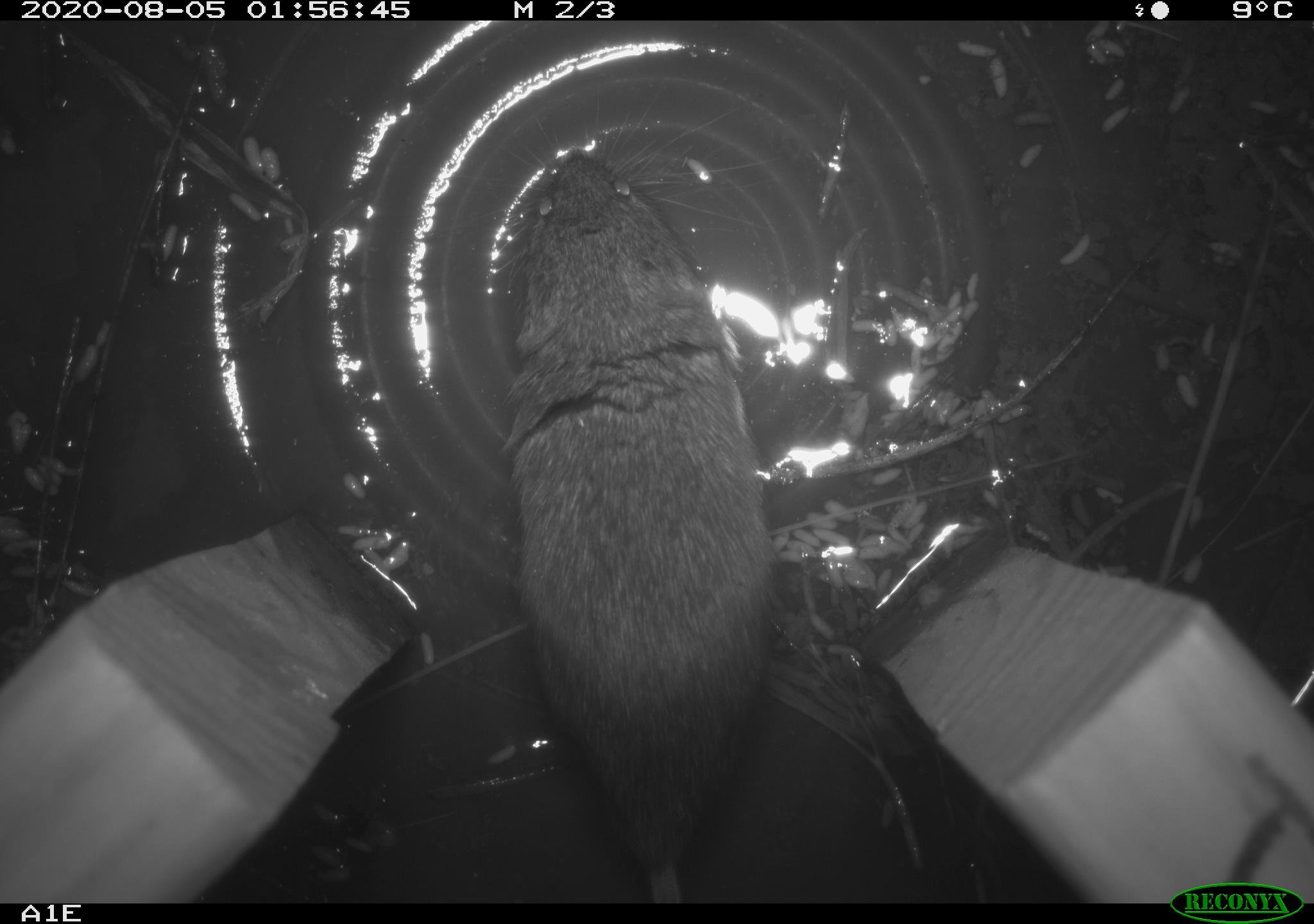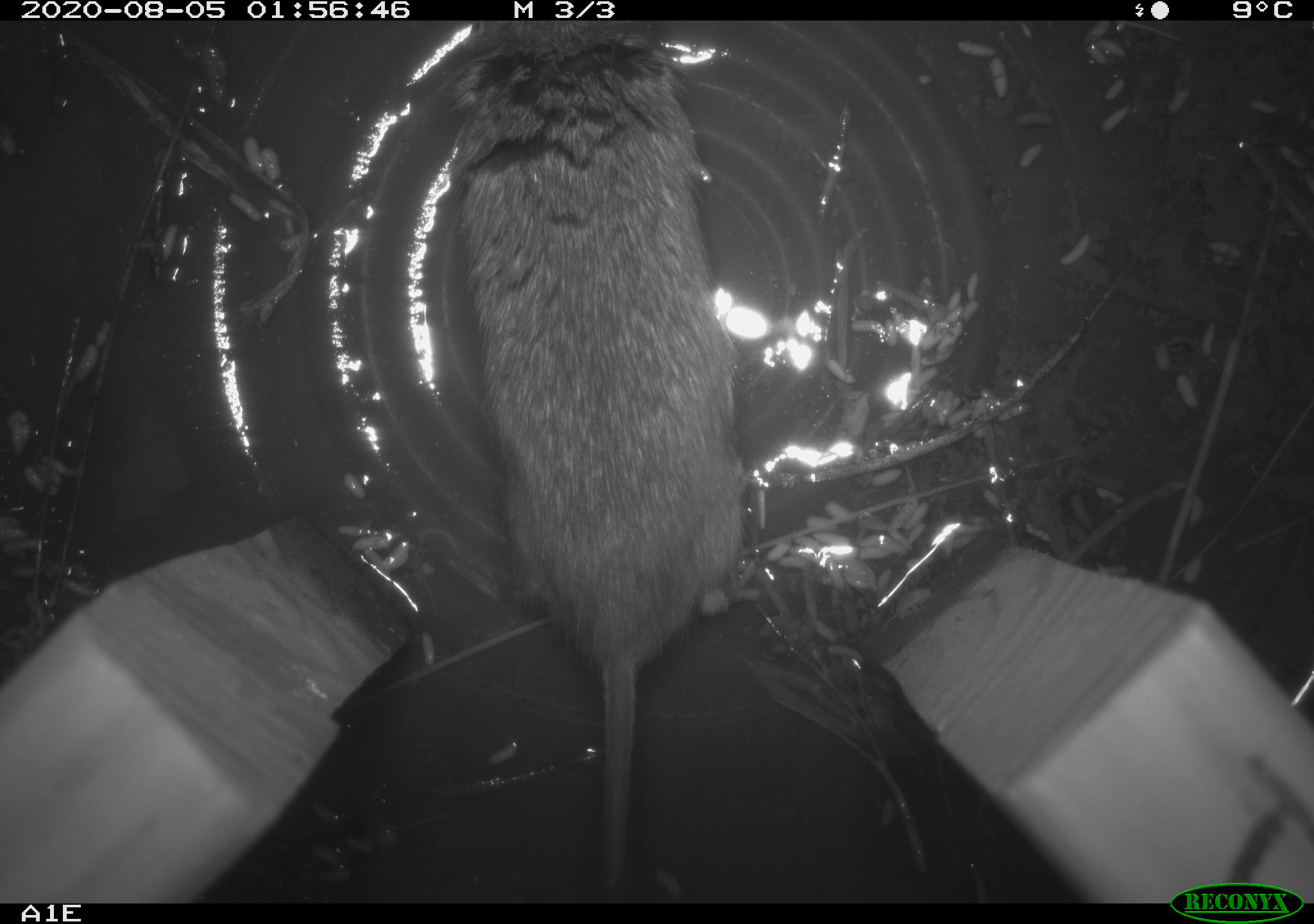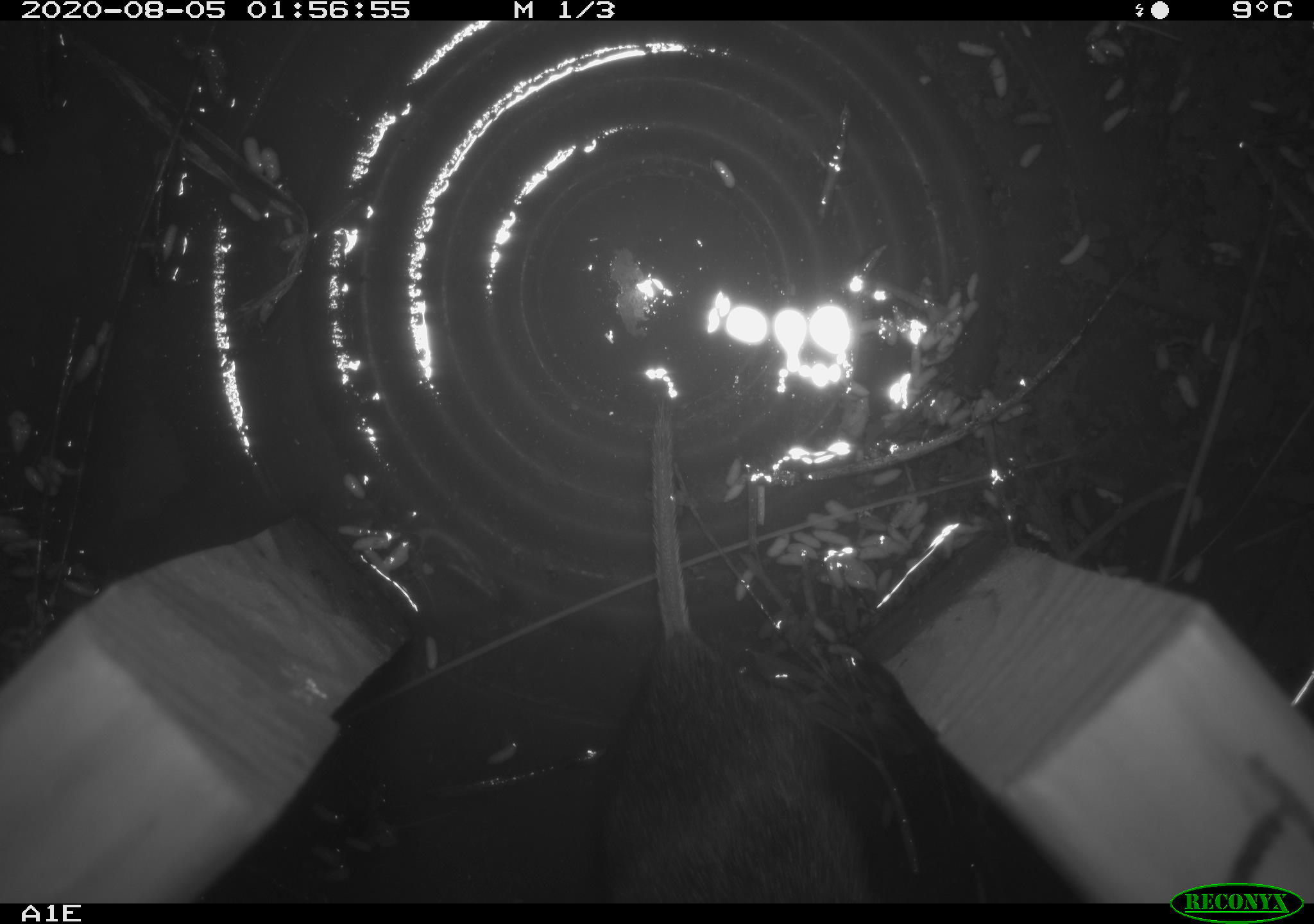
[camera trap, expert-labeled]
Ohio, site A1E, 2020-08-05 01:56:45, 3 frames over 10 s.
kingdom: Animalia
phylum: Chordata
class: Mammalia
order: Rodentia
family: Cricetidae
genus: Microtus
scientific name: Microtus pennsylvanicus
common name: meadow vole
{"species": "meadow vole (Microtus pennsylvanicus)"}